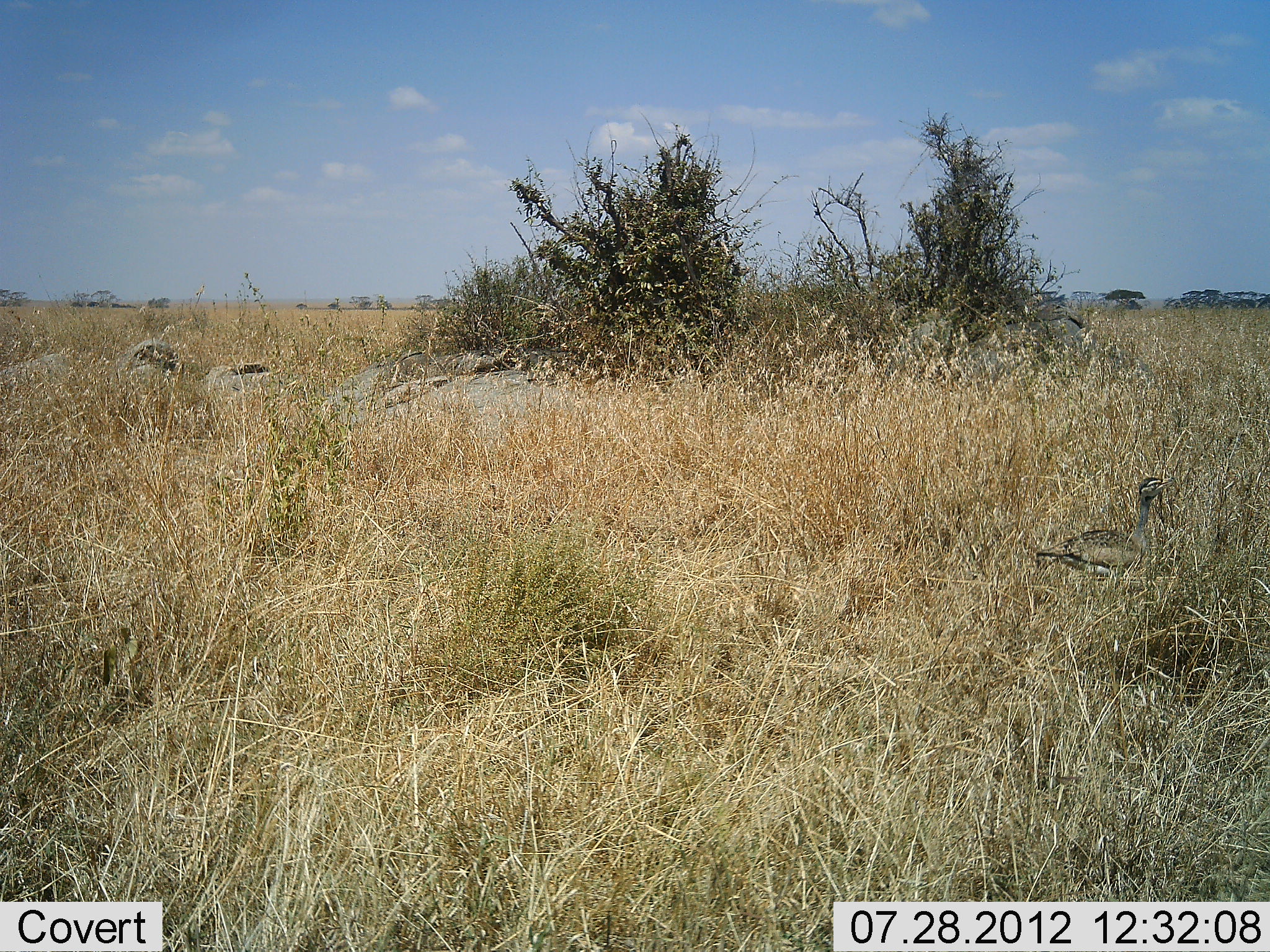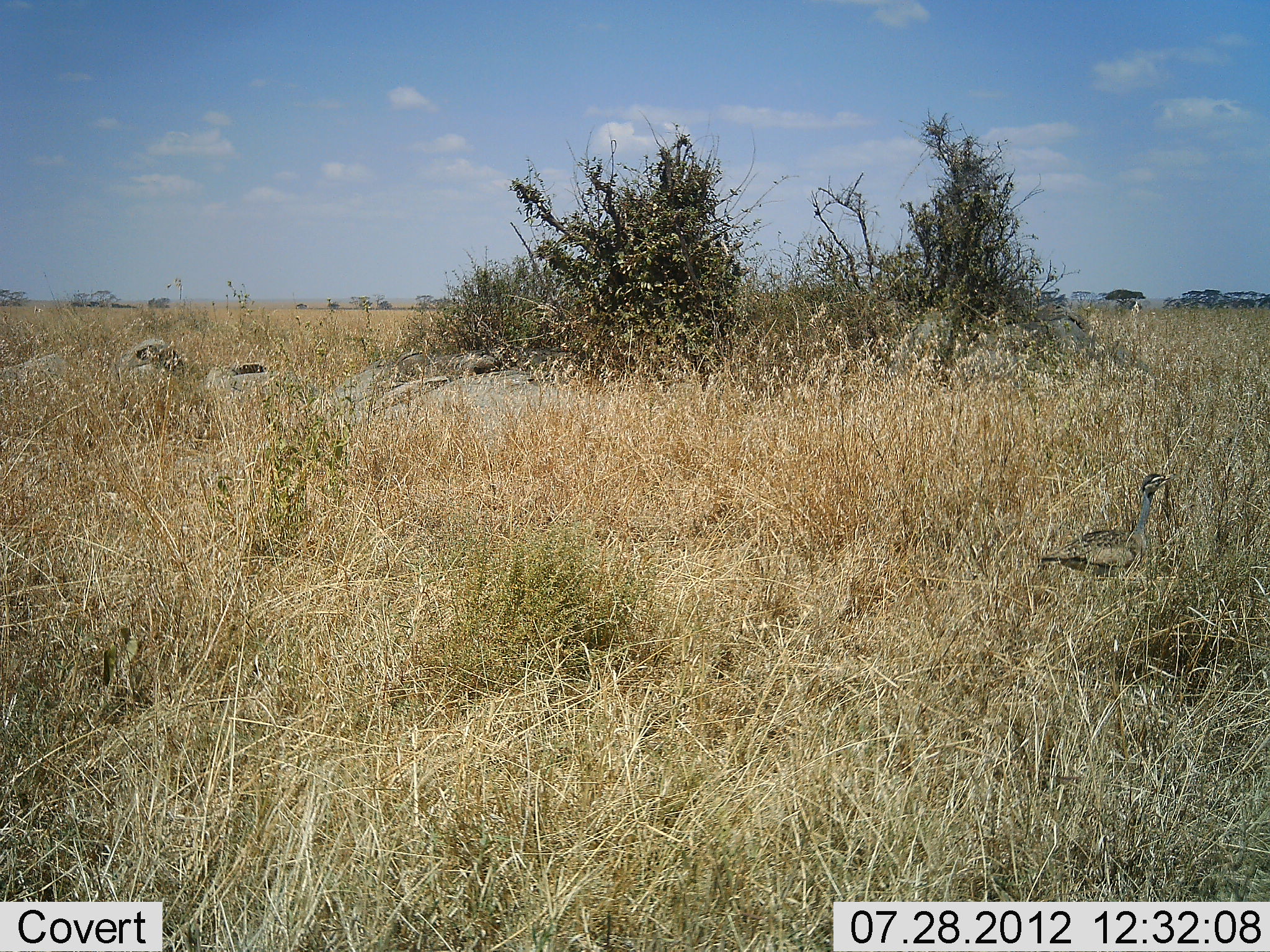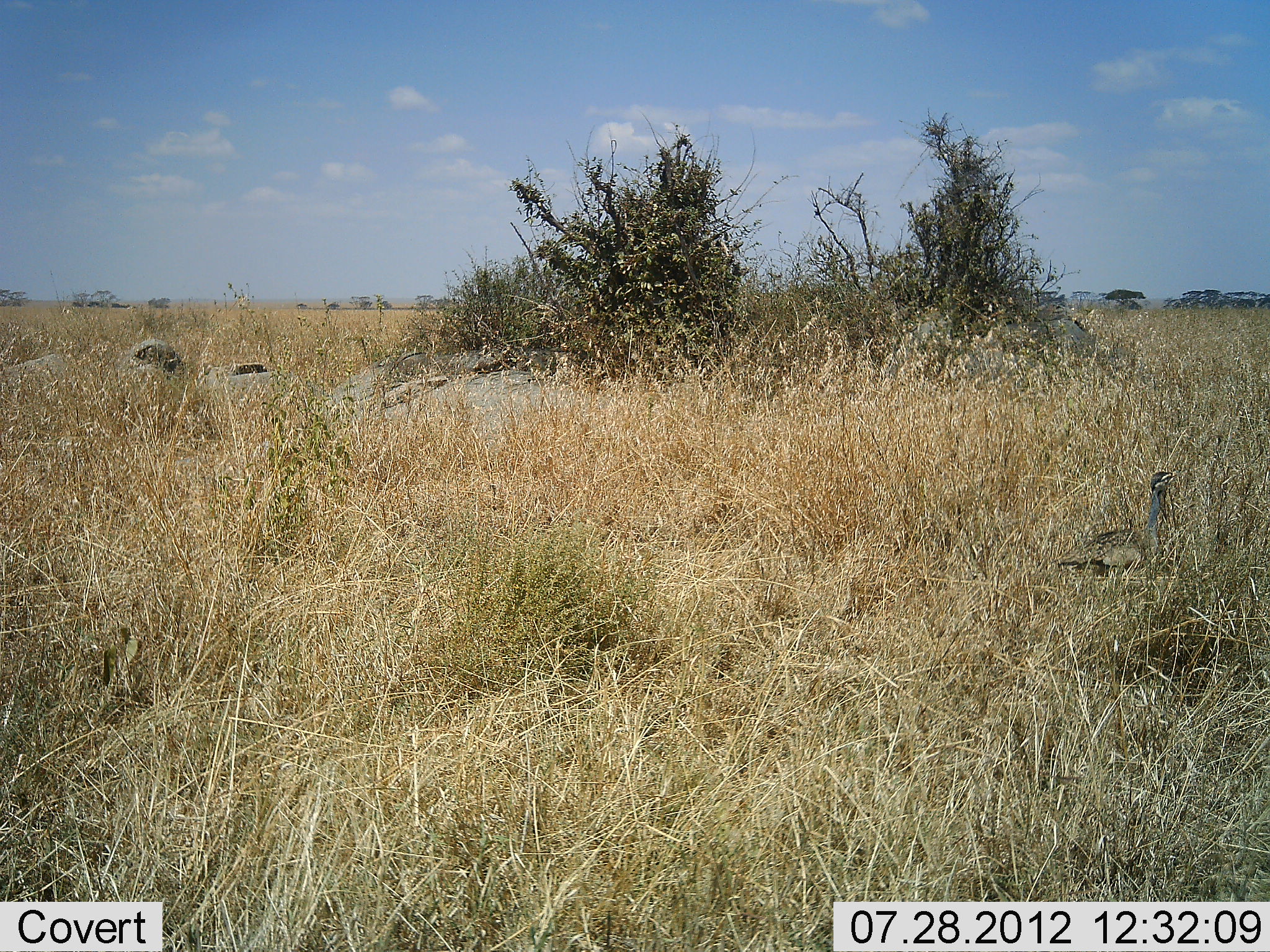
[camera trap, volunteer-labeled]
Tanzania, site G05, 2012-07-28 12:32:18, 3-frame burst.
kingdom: Animalia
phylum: Chordata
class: Aves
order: Otidiformes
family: Otididae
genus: Ardeotis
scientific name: Ardeotis kori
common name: kori bustard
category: koribustard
Koribustard (kori bustard) (Ardeotis kori), count 1. Behavior (volunteer vote fractions): standing 70%, resting 0%, moving 20%, interacting 0%. Young present (vote fraction): 0%. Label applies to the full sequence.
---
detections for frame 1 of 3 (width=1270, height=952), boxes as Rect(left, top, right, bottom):
animal: Rect(1037, 477, 1173, 580)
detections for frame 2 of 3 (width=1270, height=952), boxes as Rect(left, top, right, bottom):
animal: Rect(1039, 470, 1176, 582)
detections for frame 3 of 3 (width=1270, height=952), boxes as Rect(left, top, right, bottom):
animal: Rect(1054, 467, 1184, 581)